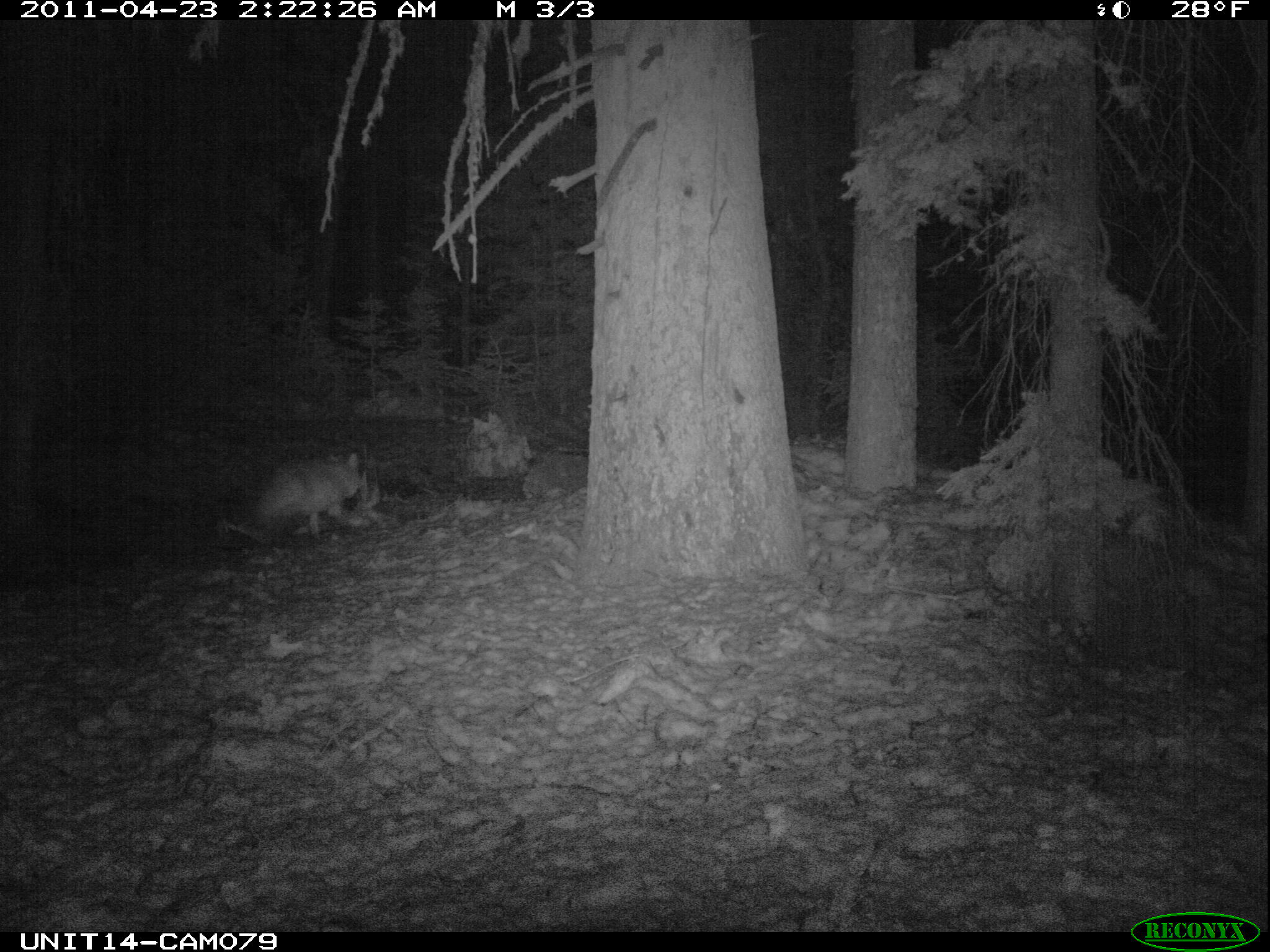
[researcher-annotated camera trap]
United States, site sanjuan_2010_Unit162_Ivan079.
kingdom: Animalia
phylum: Chordata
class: Mammalia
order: Carnivora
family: Canidae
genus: Canis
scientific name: Canis latrans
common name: coyote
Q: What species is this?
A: Canis latrans (coyote).